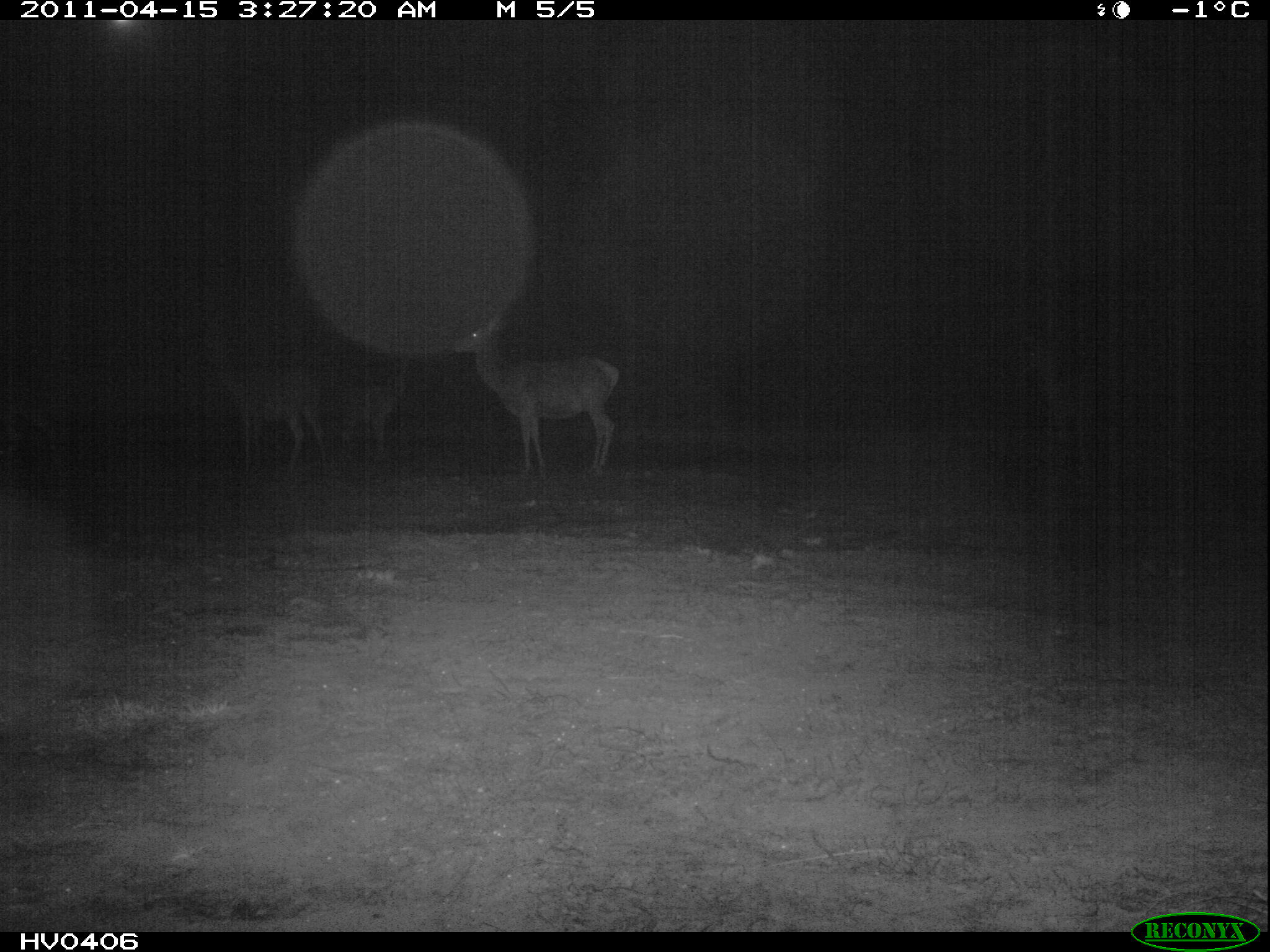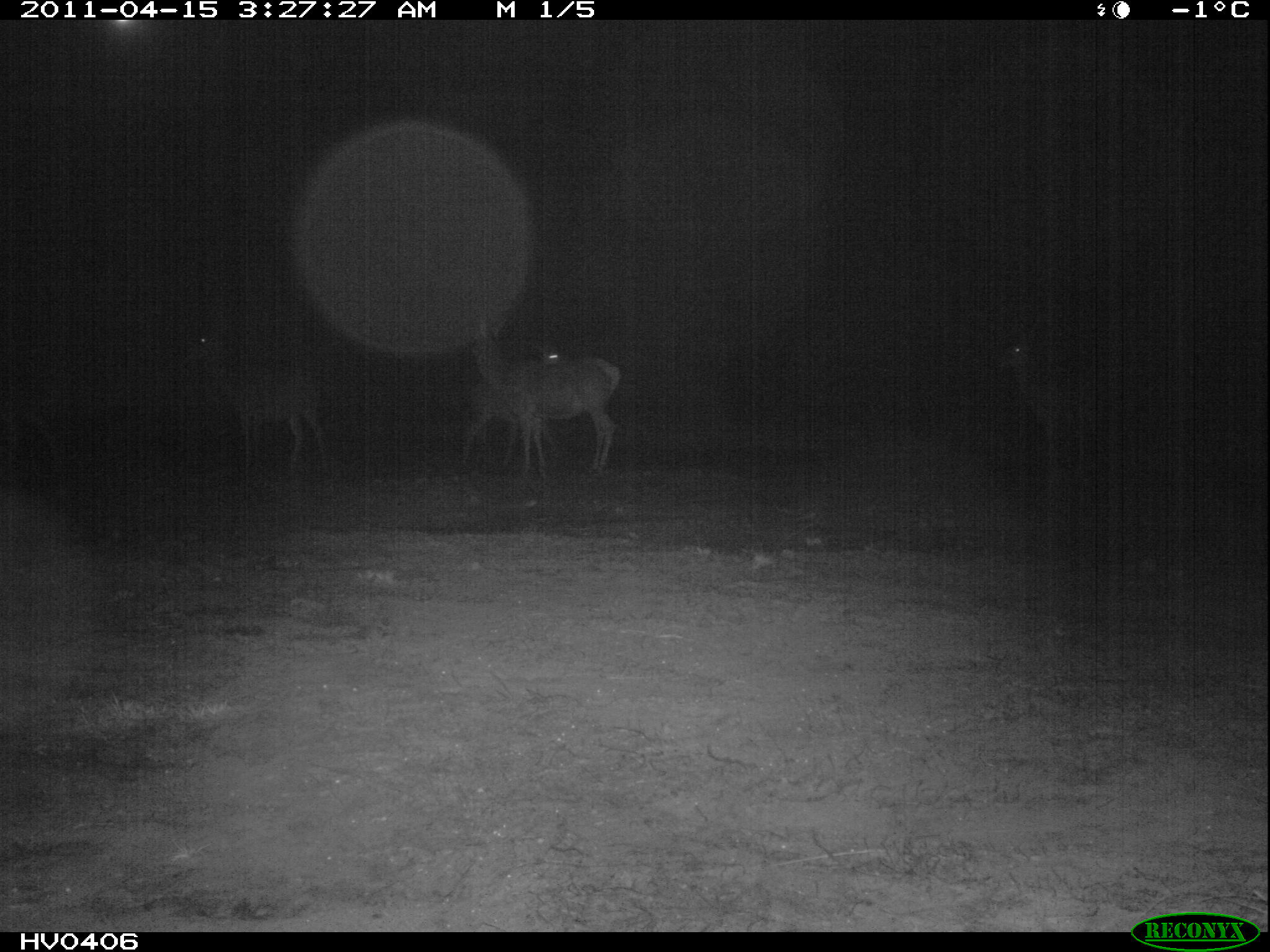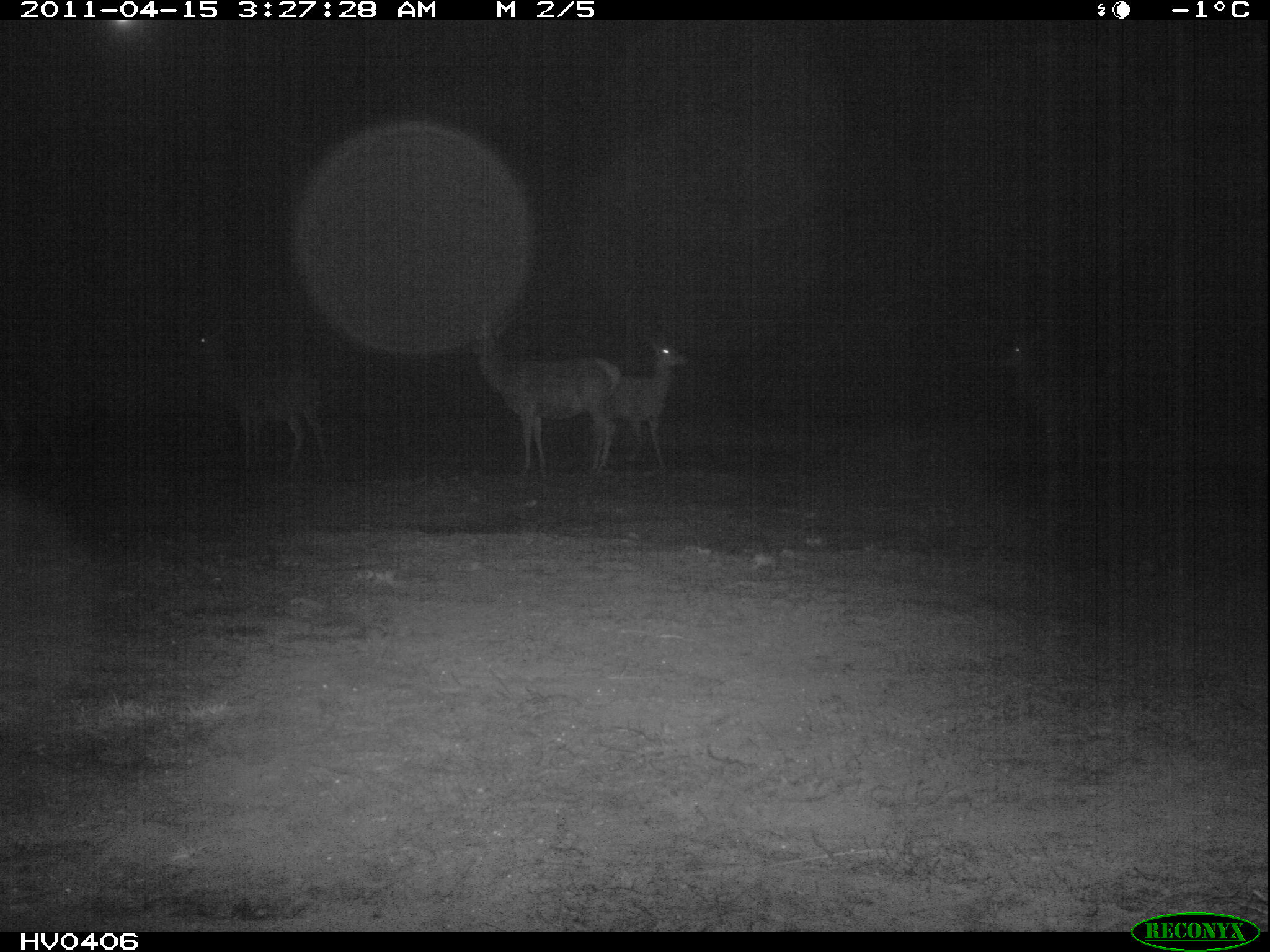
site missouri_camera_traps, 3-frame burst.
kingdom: Animalia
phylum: Chordata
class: Mammalia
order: Artiodactyla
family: Cervidae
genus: Cervus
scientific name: Cervus elaphus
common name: red deer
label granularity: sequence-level